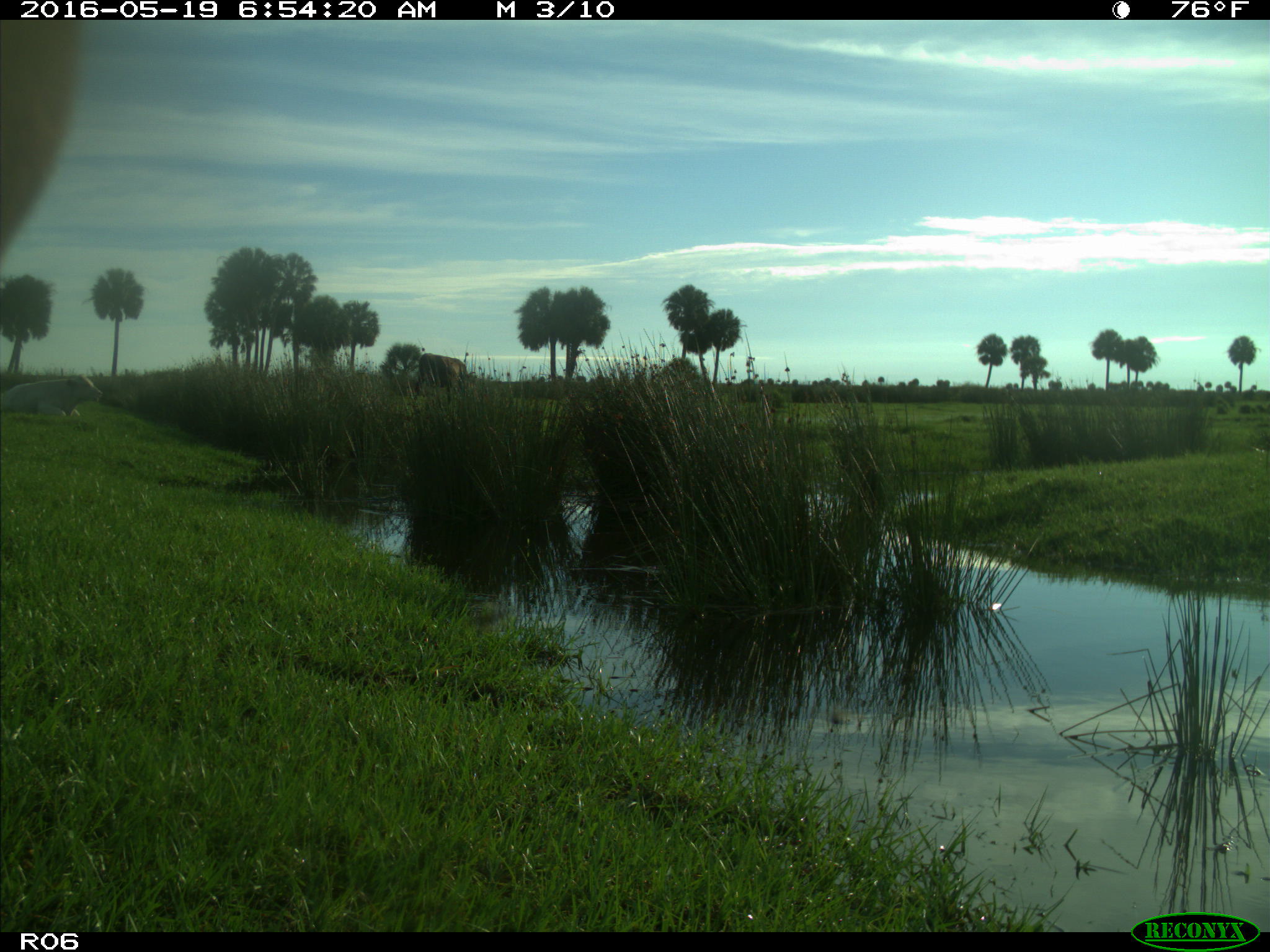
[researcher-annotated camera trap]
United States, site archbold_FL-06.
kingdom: Animalia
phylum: Chordata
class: Mammalia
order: Artiodactyla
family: Bovidae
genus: Bos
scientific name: Bos taurus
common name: domestic cow